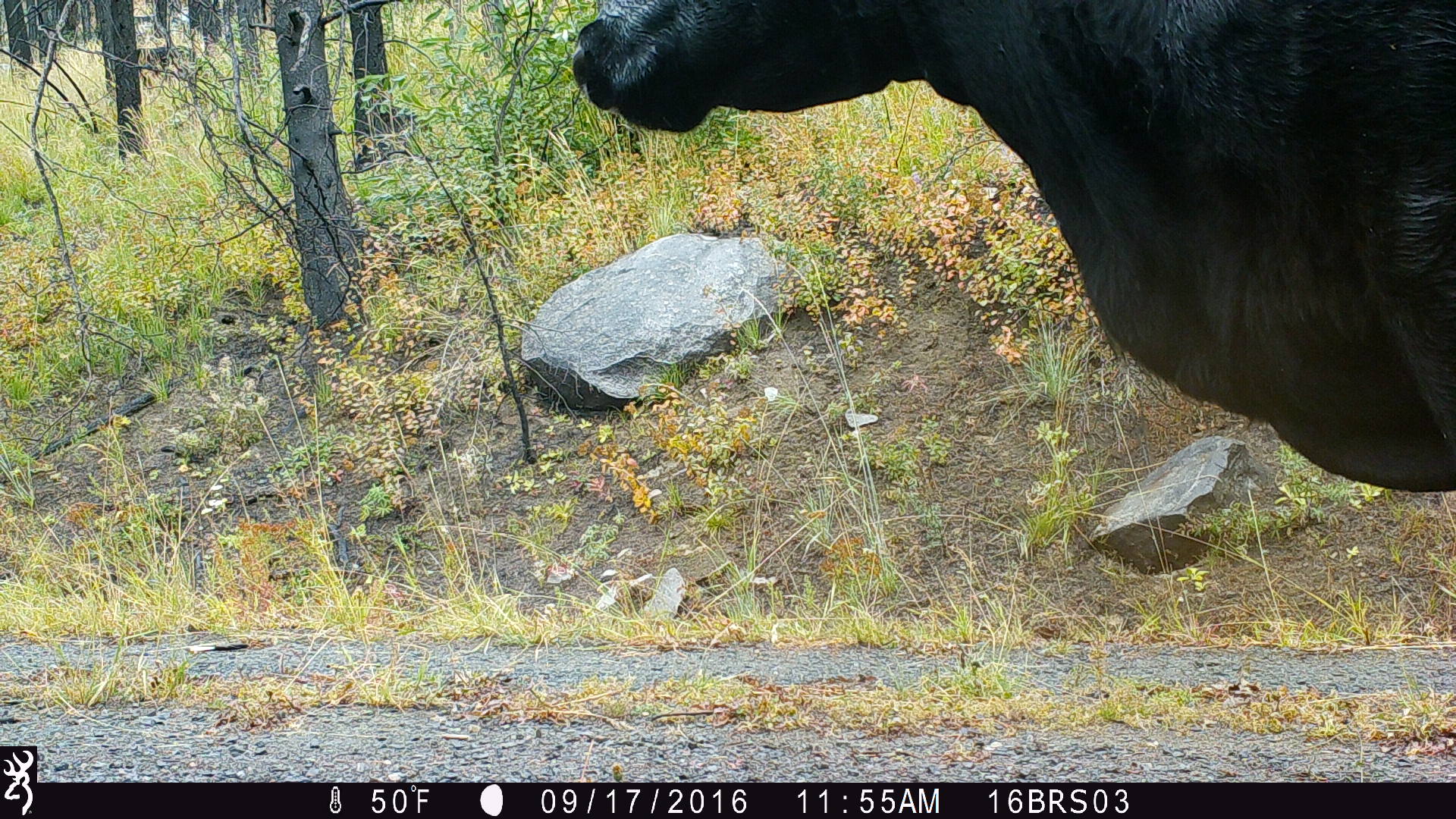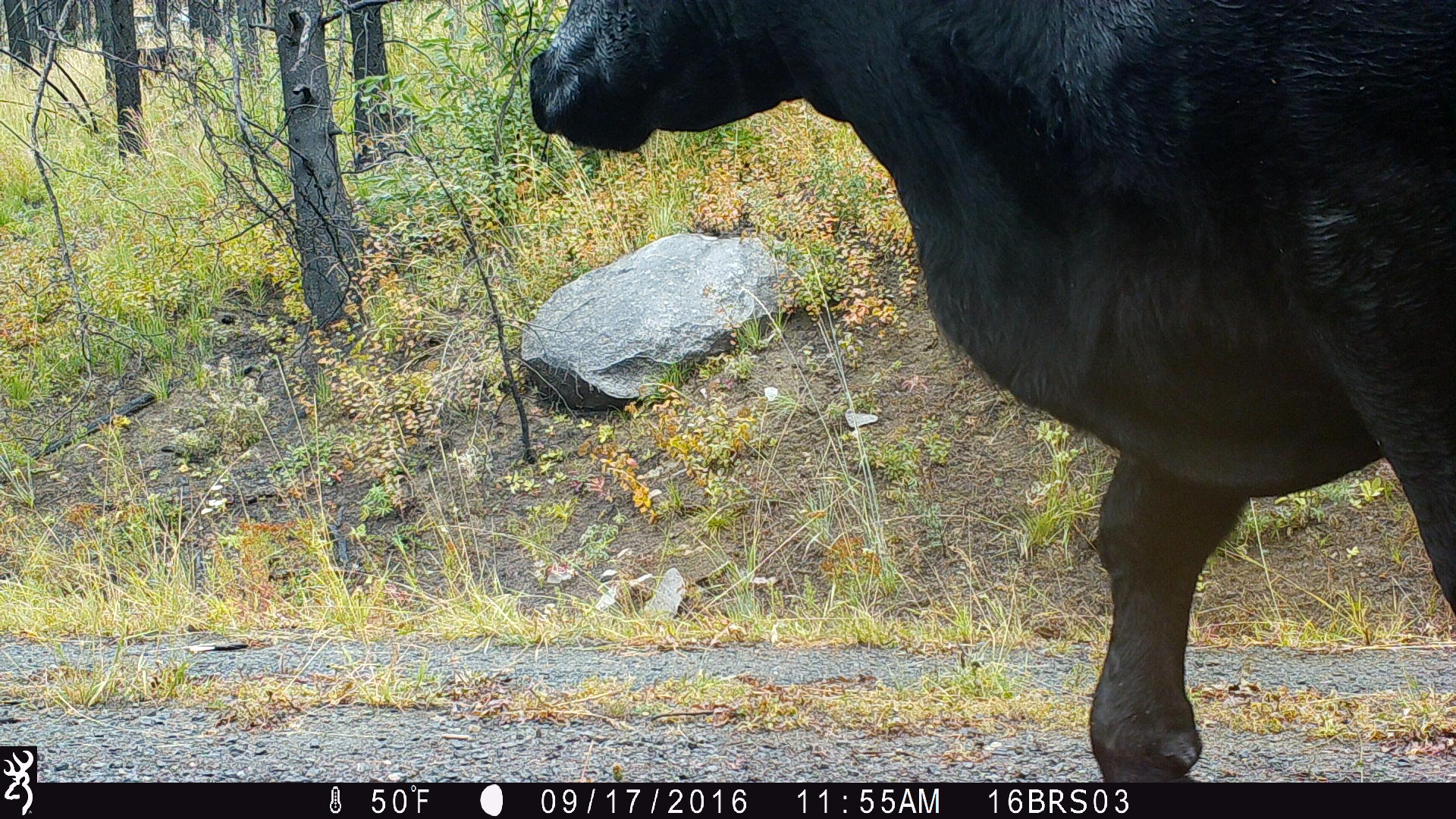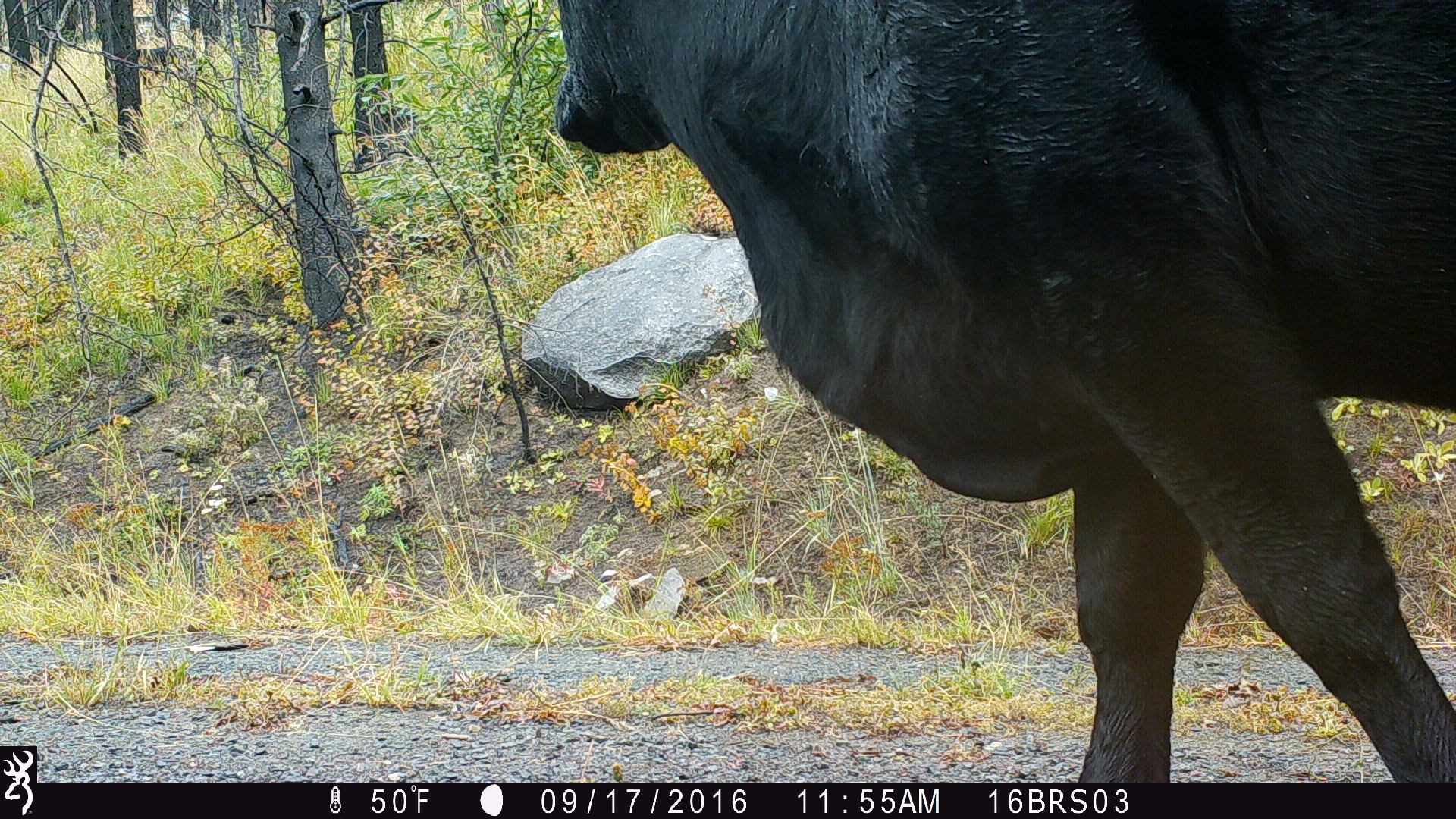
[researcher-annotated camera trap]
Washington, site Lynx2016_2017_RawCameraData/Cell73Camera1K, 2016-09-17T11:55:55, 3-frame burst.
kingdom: Animalia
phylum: Chordata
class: Mammalia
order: Artiodactyla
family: Bovidae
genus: Bos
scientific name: Bos taurus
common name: domestic cattle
Domestic cattle (Bos taurus). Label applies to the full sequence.